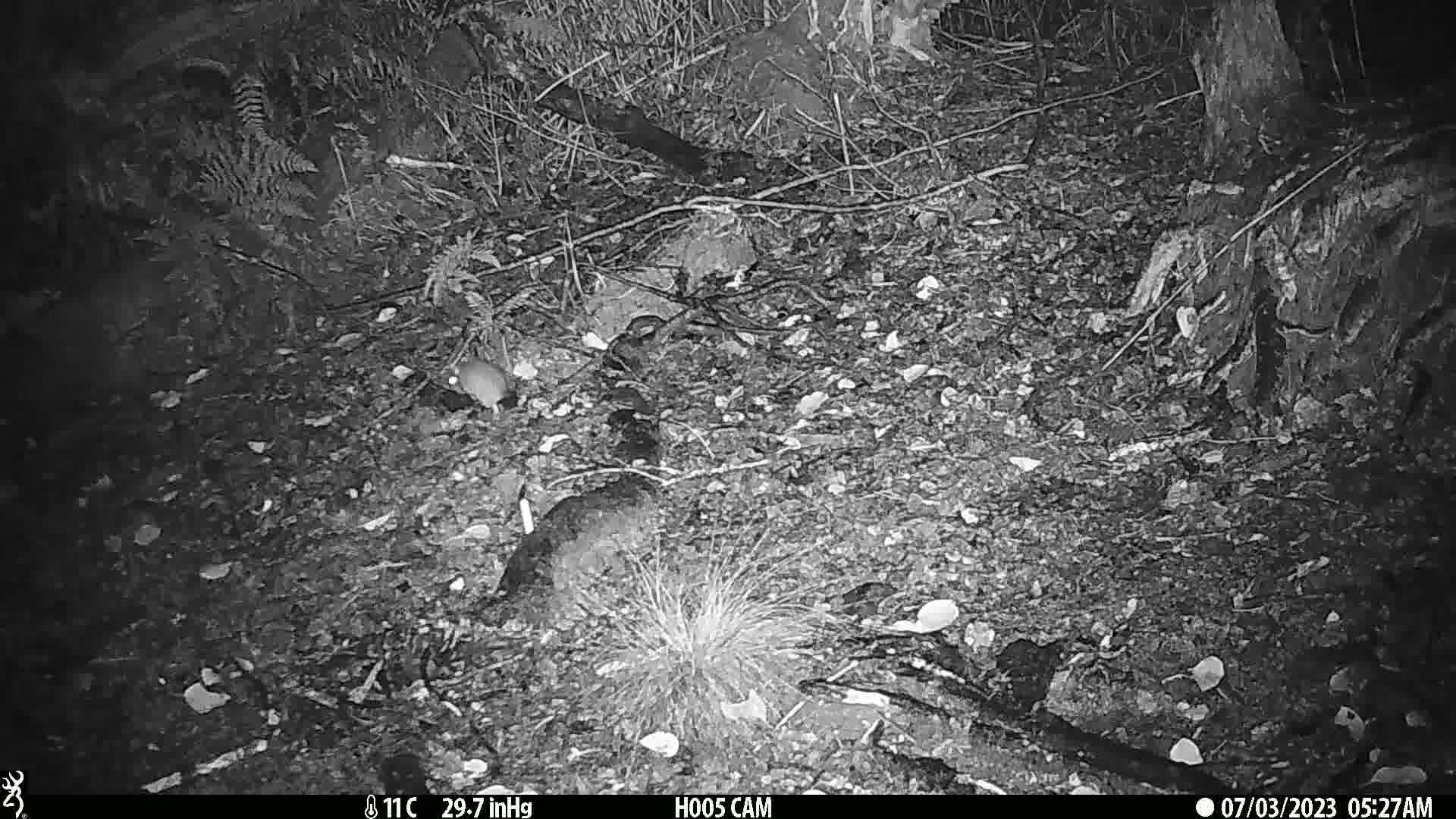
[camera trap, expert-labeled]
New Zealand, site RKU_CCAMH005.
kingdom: Animalia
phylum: Chordata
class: Mammalia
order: Rodentia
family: Muridae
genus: Rattus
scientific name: Rattus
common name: rat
Rat (Rattus).